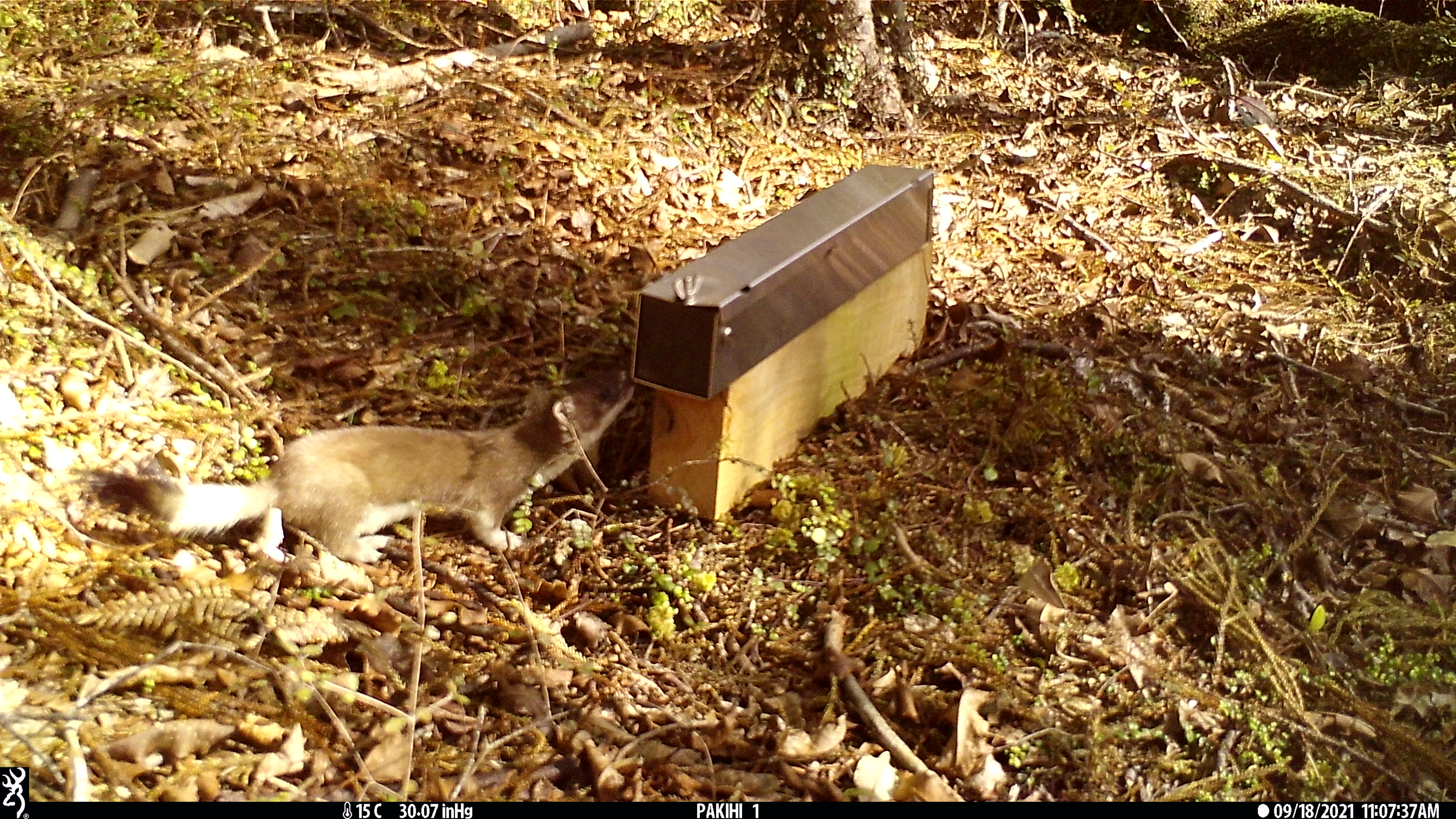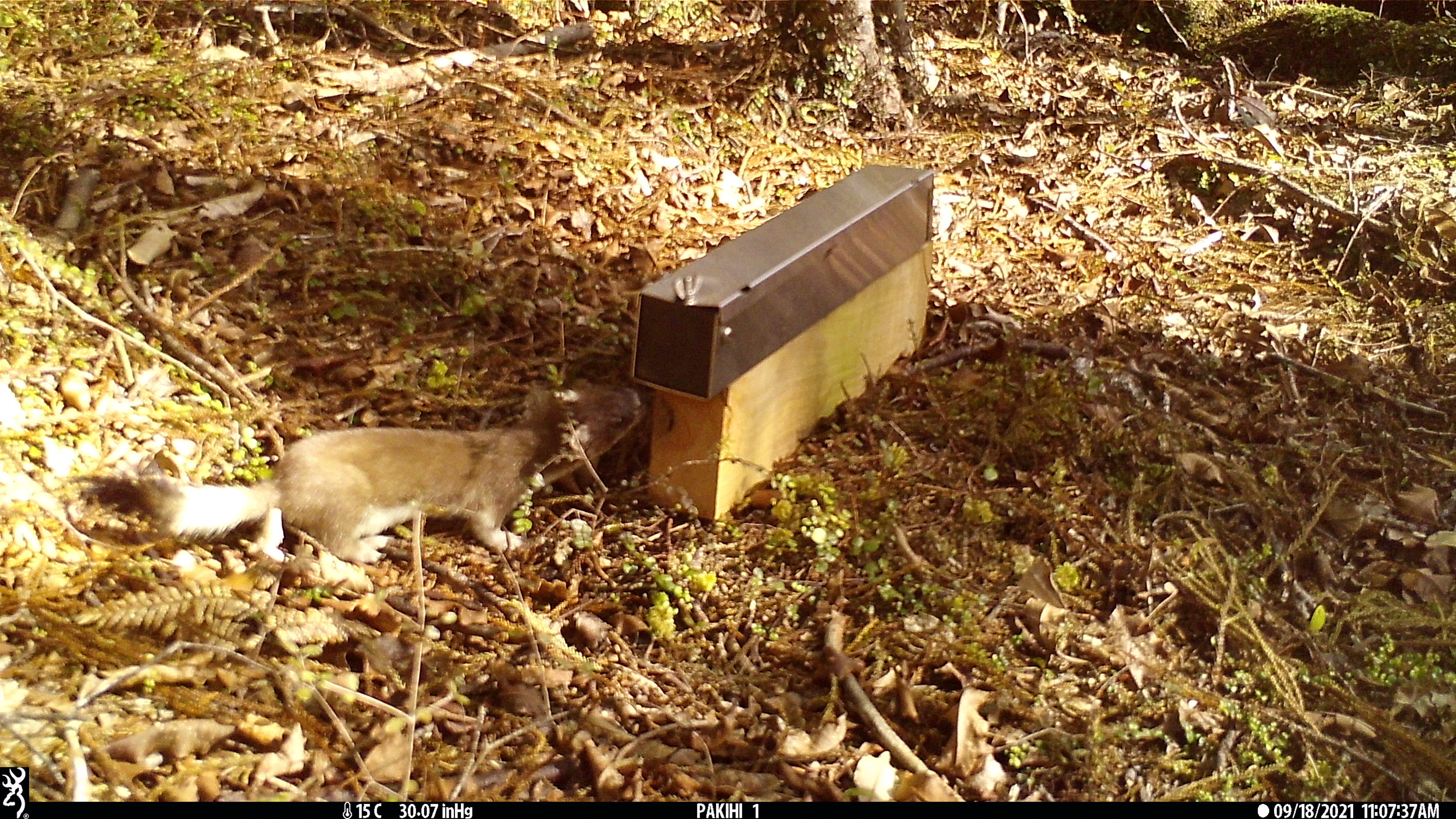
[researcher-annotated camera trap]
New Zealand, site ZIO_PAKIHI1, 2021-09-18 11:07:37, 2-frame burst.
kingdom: Animalia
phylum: Chordata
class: Mammalia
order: Carnivora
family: Mustelidae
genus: Mustela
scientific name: Mustela erminea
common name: stoat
Stoat (Mustela erminea).